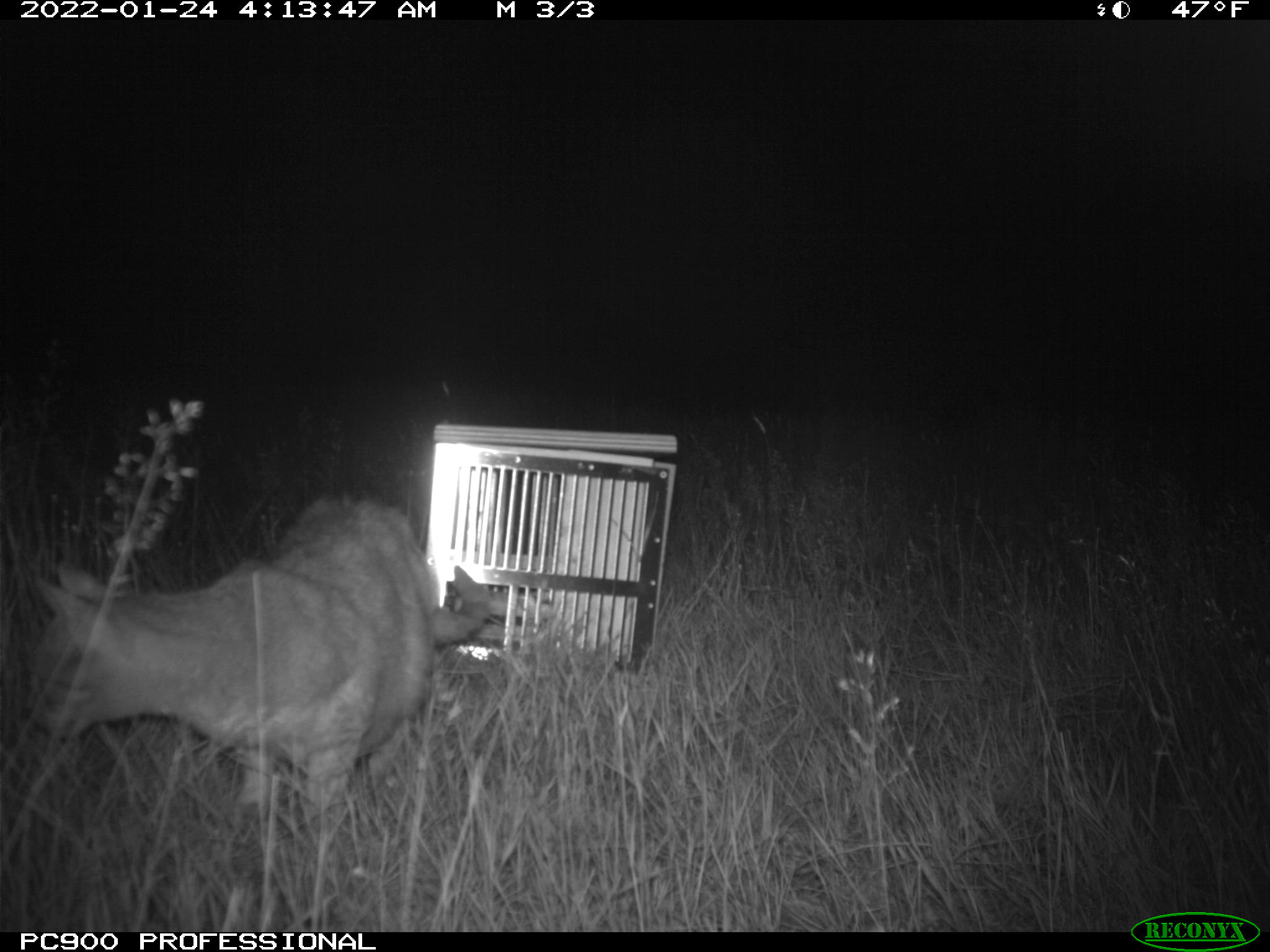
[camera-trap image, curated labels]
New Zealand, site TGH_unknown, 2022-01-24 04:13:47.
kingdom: Animalia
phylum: Chordata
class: Mammalia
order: Carnivora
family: Felidae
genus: Felis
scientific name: Felis catus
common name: domestic cat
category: cat